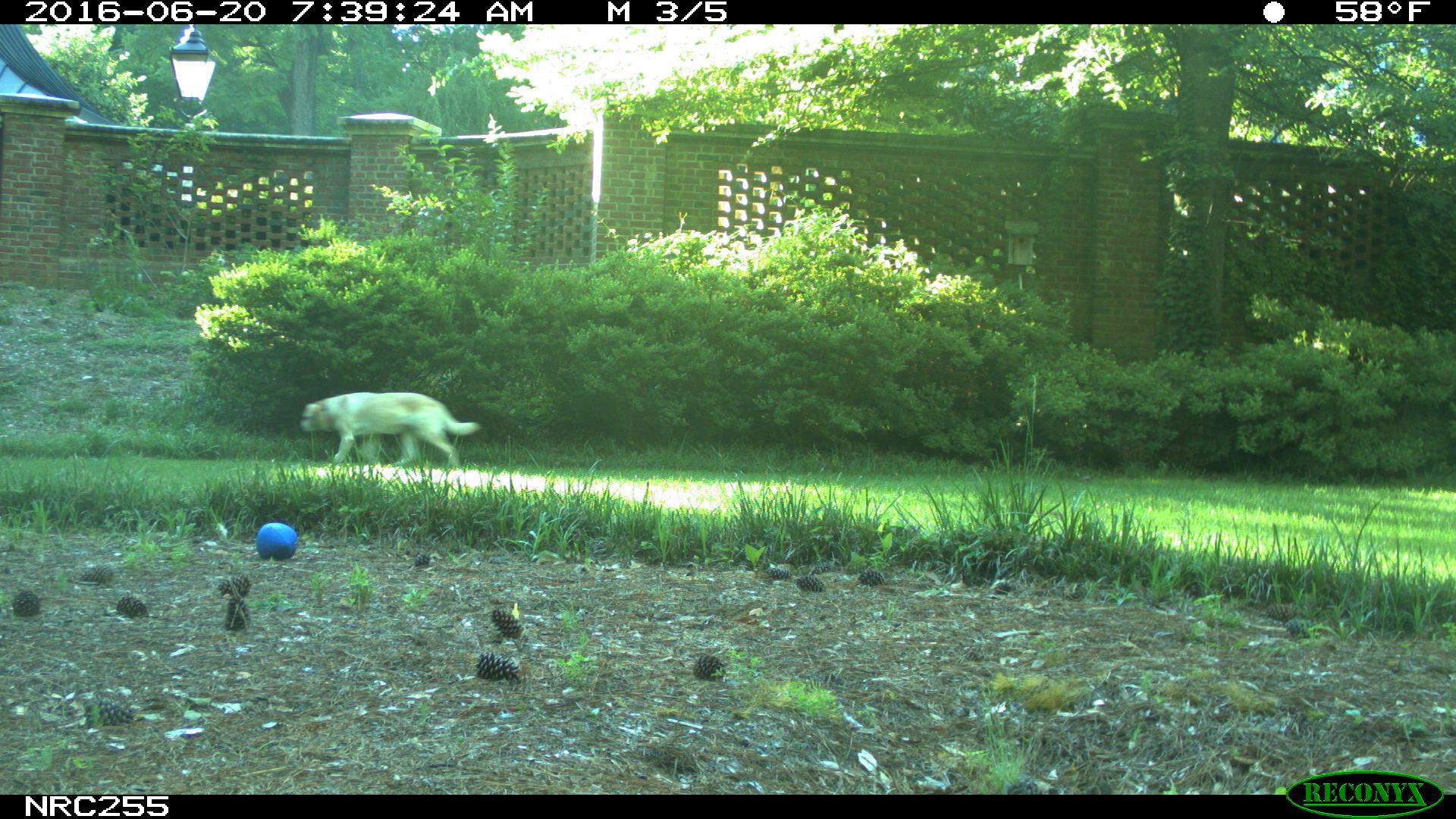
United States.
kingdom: Animalia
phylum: Chordata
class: Mammalia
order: Carnivora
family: Canidae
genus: Canis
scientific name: Canis familiaris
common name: domestic dog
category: Dog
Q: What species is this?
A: Dog (domestic dog) (Canis familiaris).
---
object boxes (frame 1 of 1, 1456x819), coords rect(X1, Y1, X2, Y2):
Dog: rect(297, 387, 479, 478)